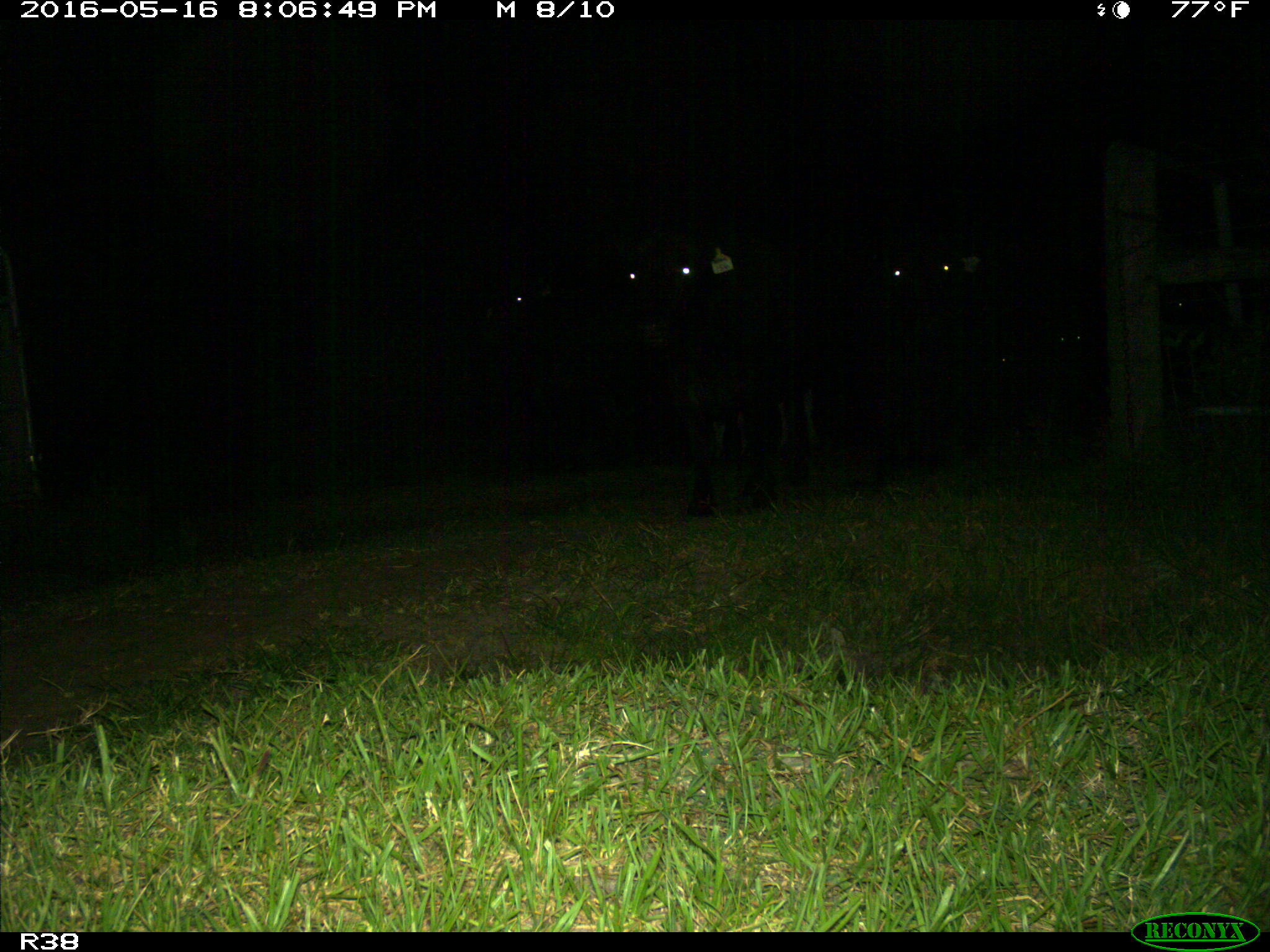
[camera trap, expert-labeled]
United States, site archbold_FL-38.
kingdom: Animalia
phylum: Chordata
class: Mammalia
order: Artiodactyla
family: Bovidae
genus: Bos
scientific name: Bos taurus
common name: domestic cow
Bos taurus (domestic cow).